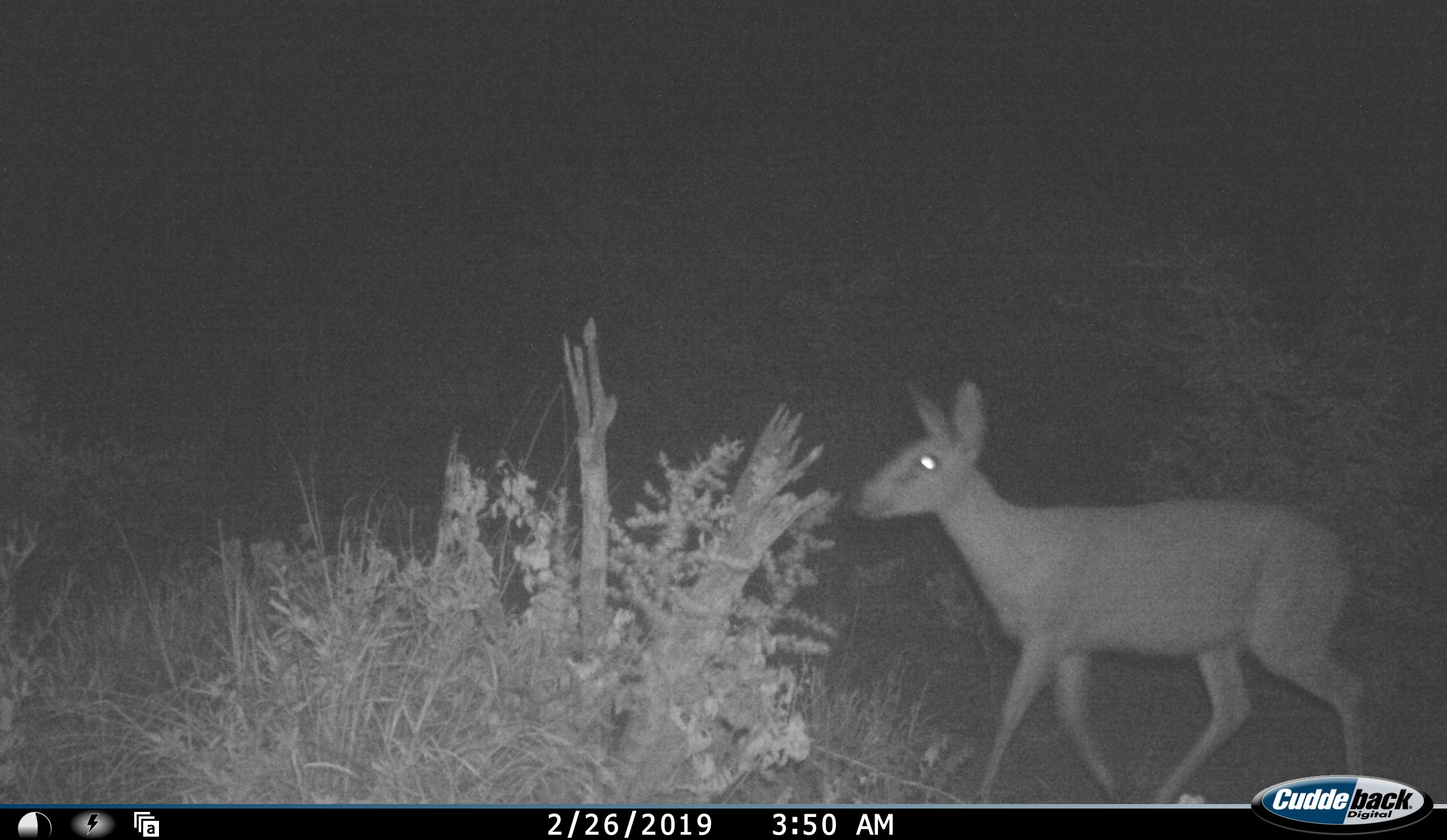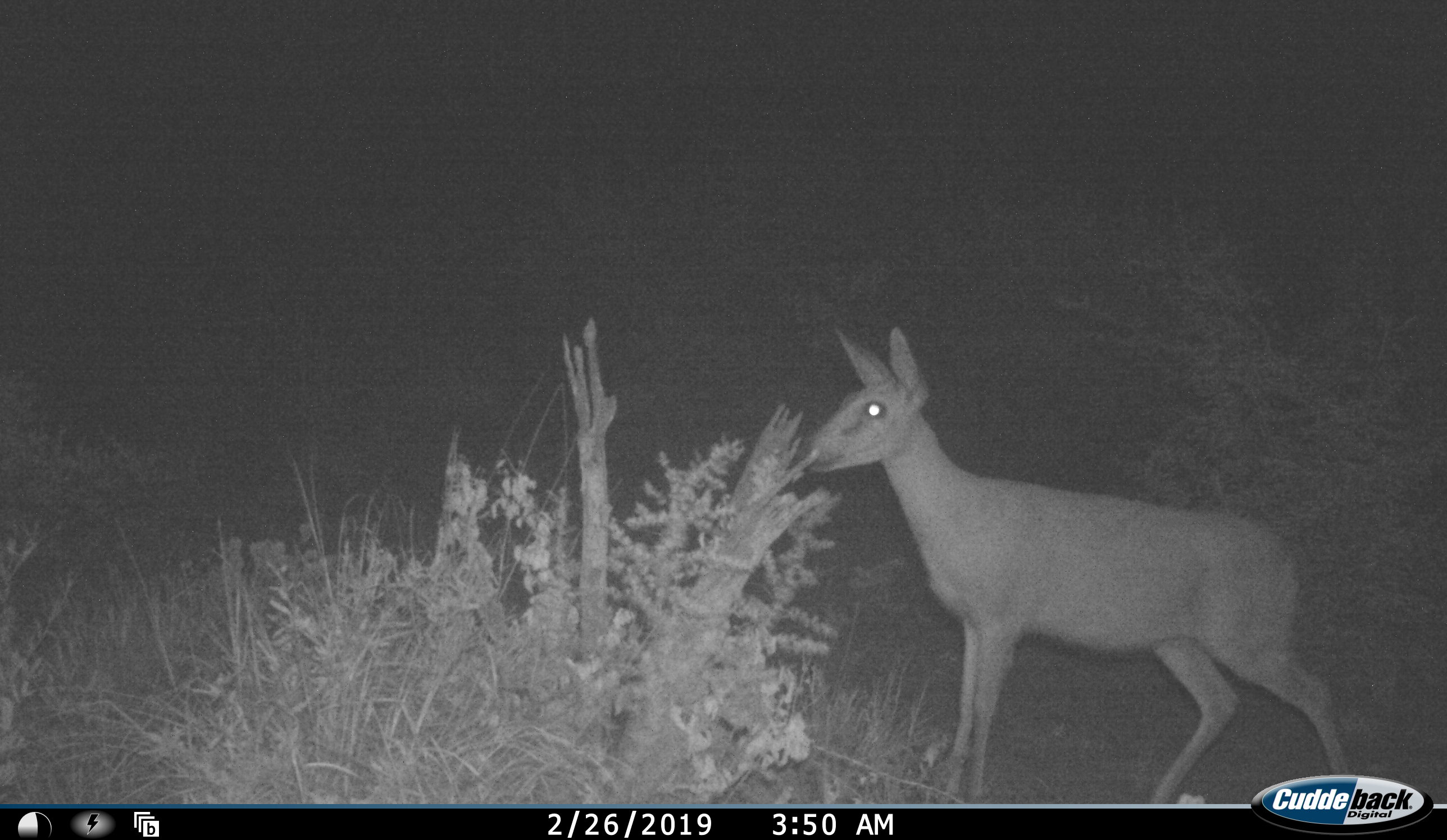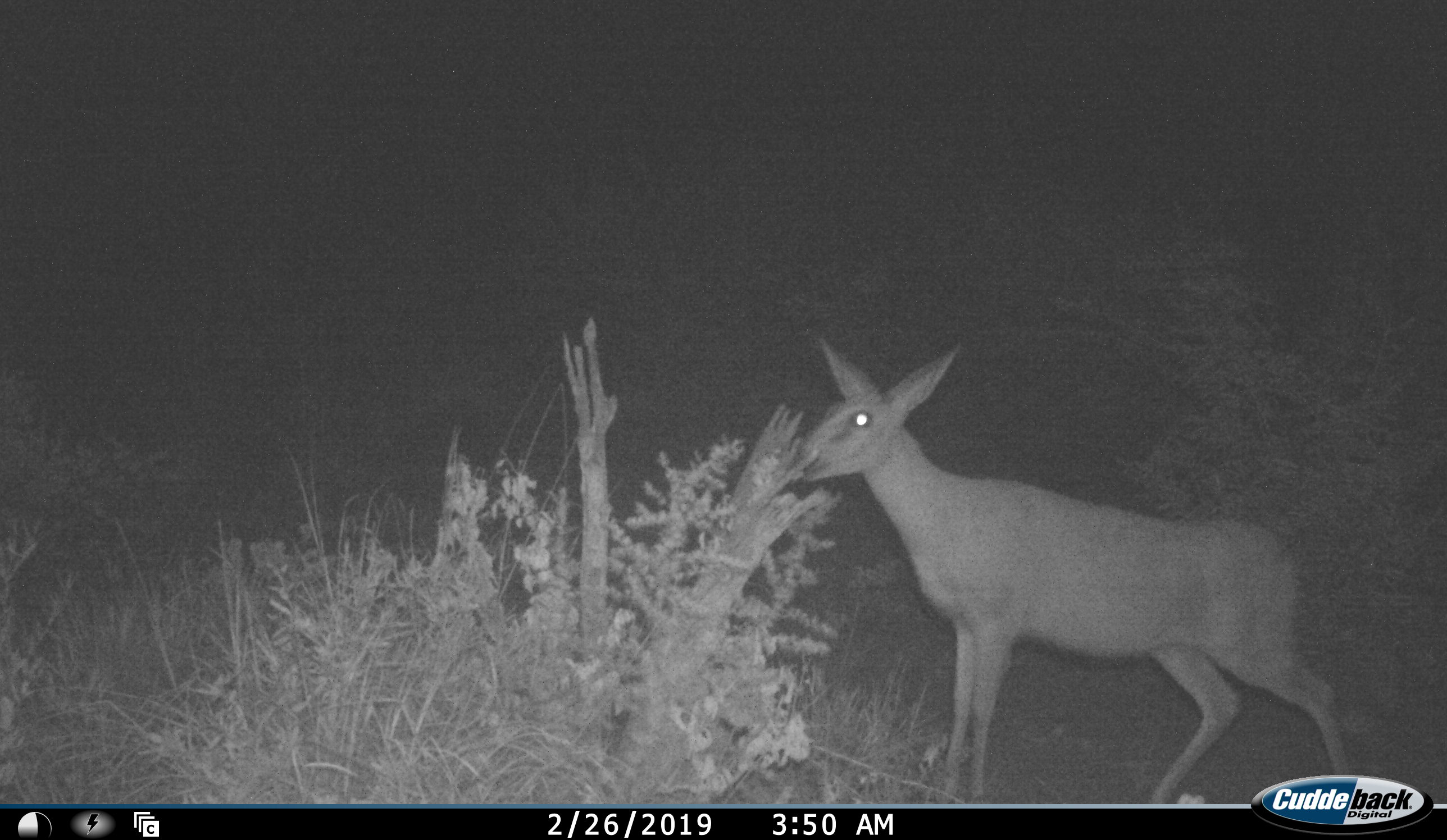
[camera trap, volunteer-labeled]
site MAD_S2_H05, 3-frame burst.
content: unidentified animal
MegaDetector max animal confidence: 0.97